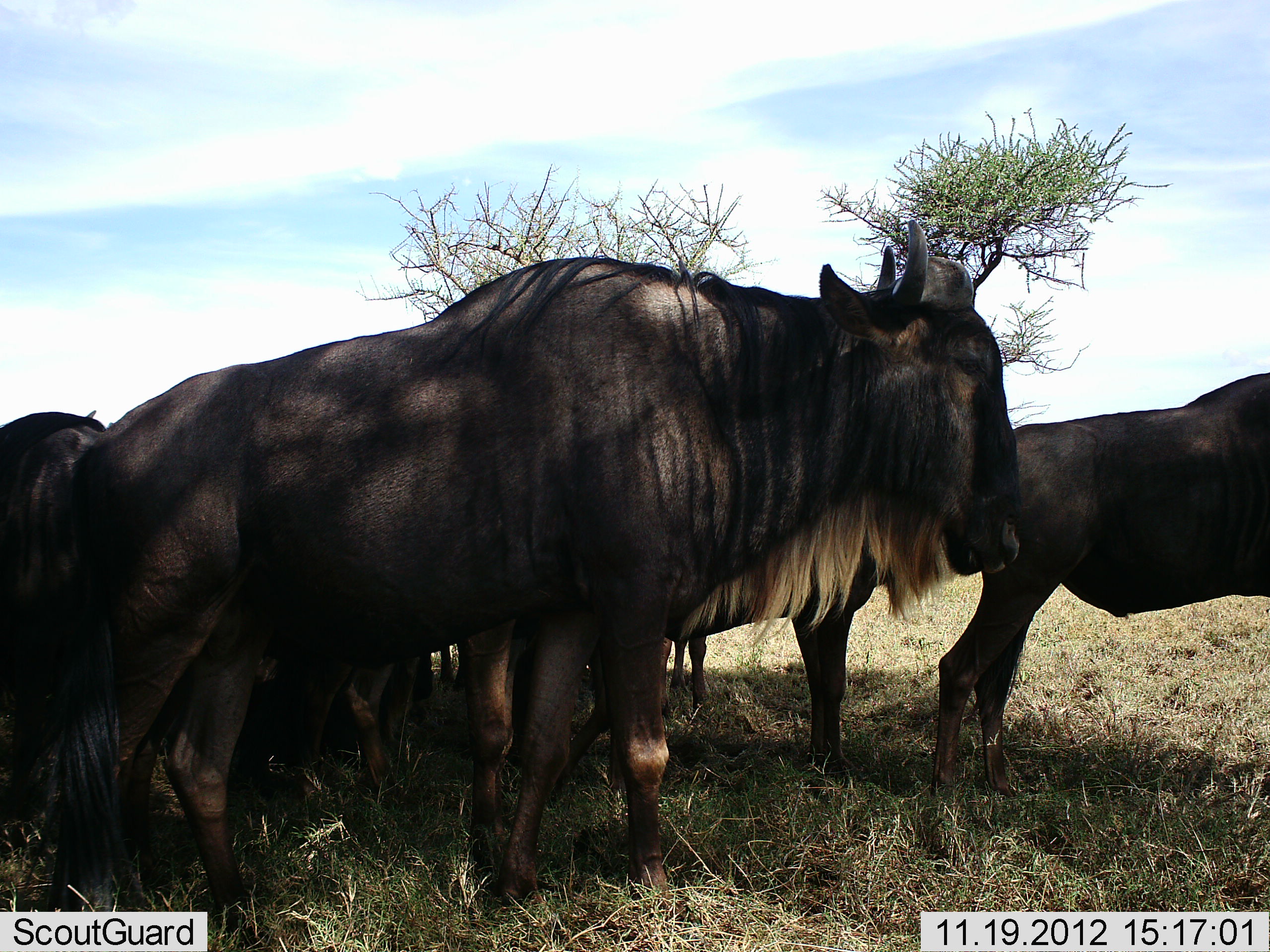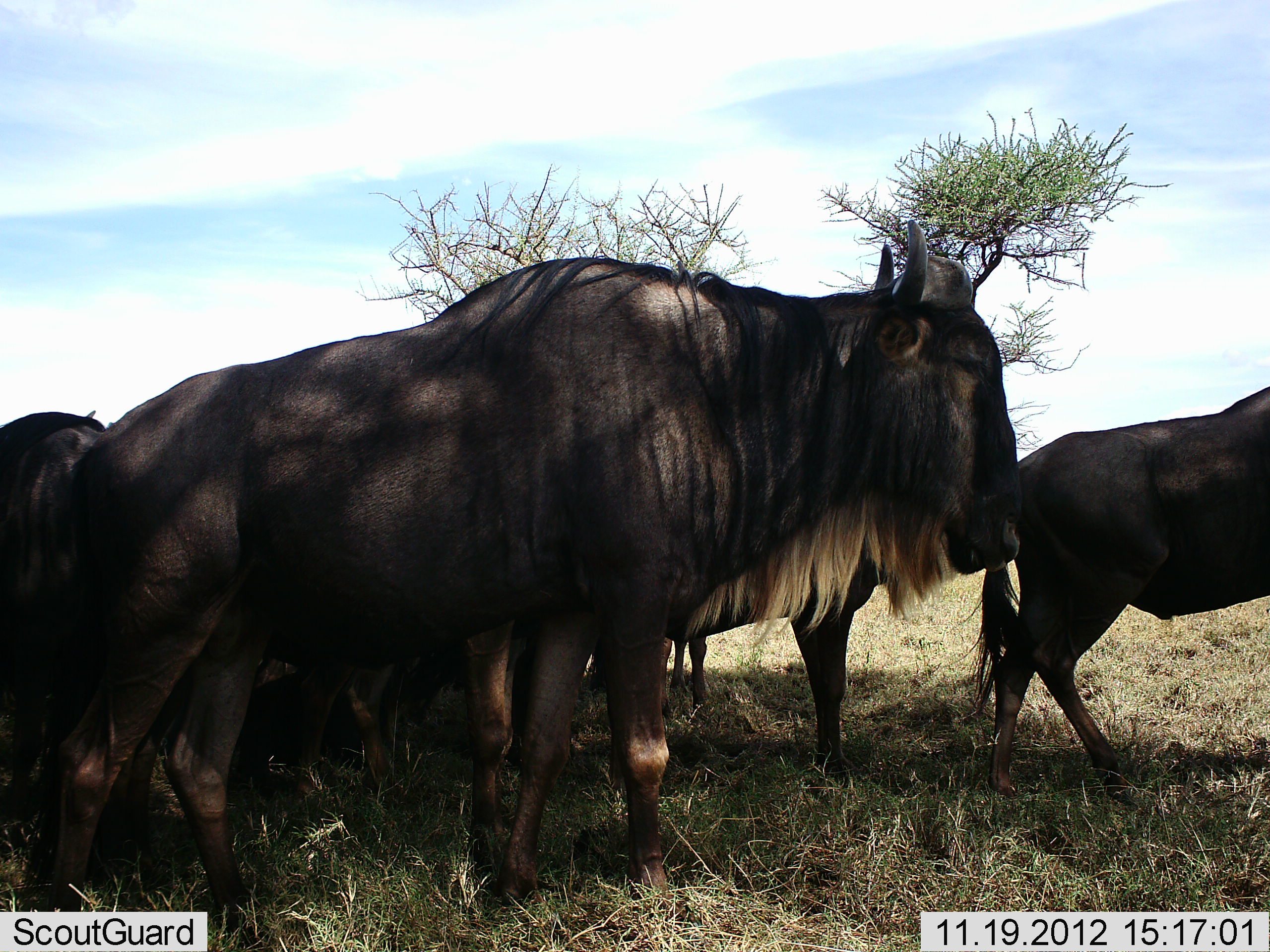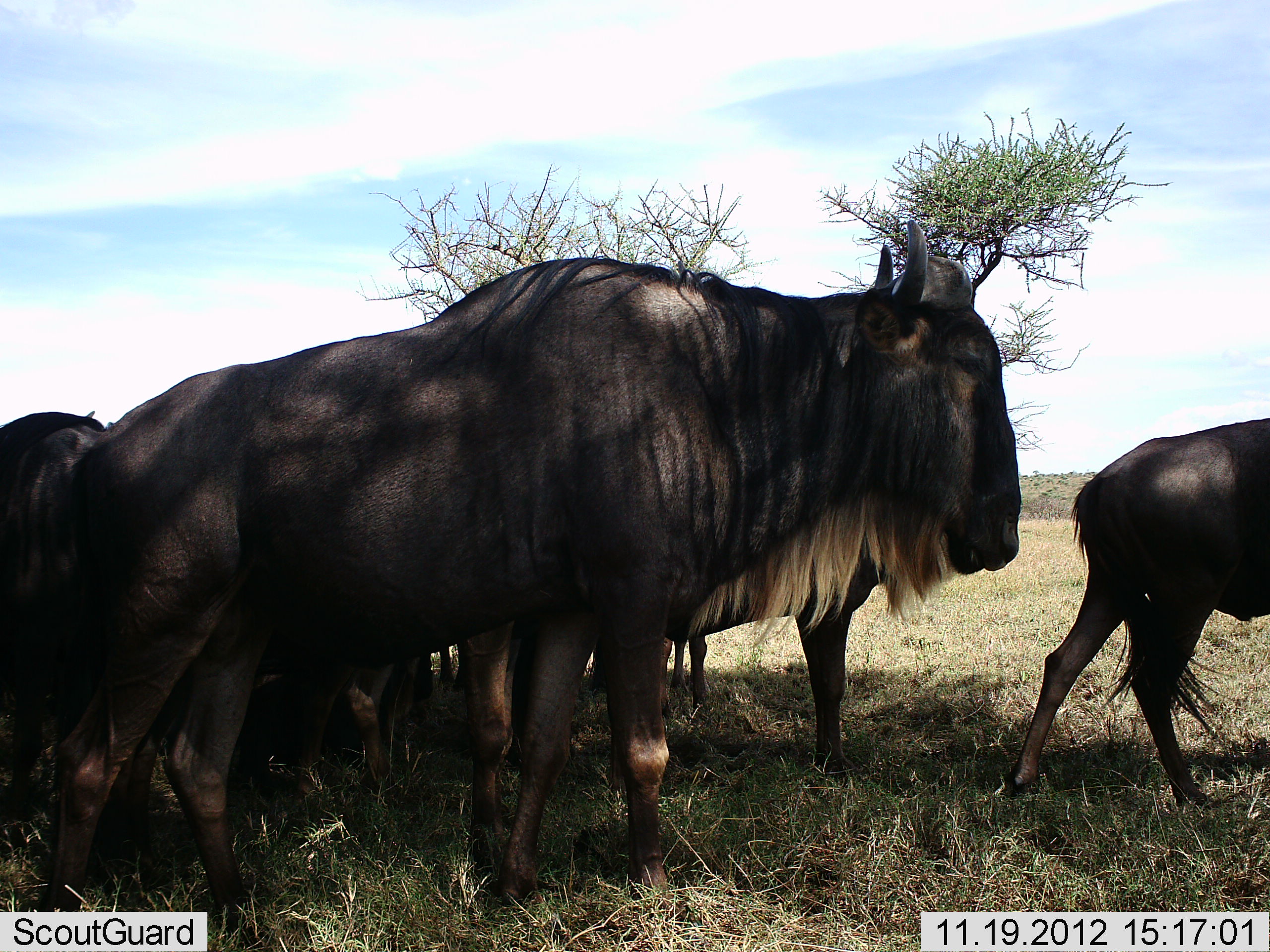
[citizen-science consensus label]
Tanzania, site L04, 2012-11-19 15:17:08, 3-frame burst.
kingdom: Animalia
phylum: Chordata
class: Mammalia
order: Artiodactyla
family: Bovidae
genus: Connochaetes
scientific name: Connochaetes taurinus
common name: blue wildebeest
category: wildebeest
Wildebeest (blue wildebeest) (Connochaetes taurinus), count 5. Behavior (volunteer vote fractions): standing 90%, resting 50%, moving 60%, interacting 0%. Young present (vote fraction): 0%. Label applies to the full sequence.